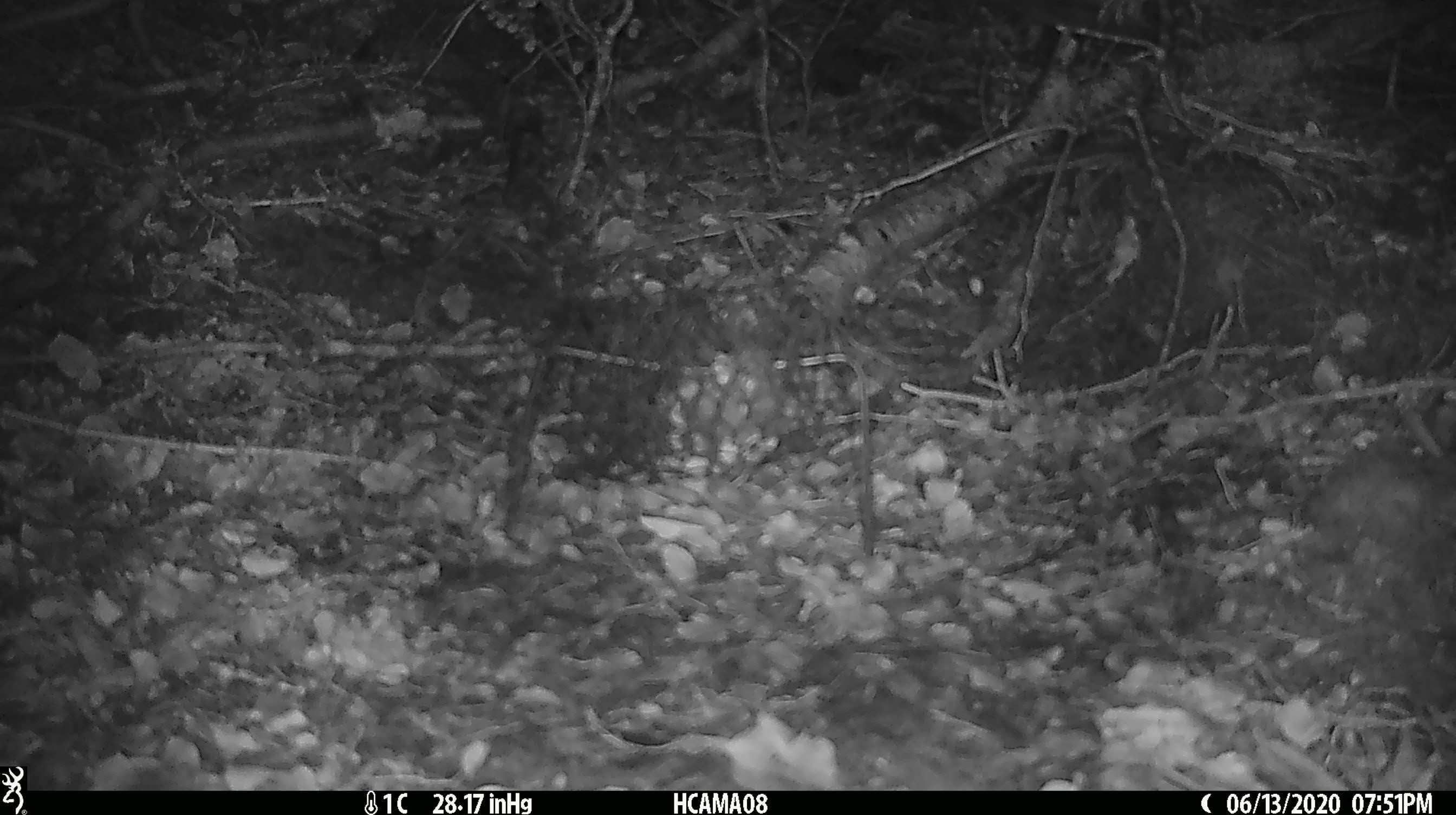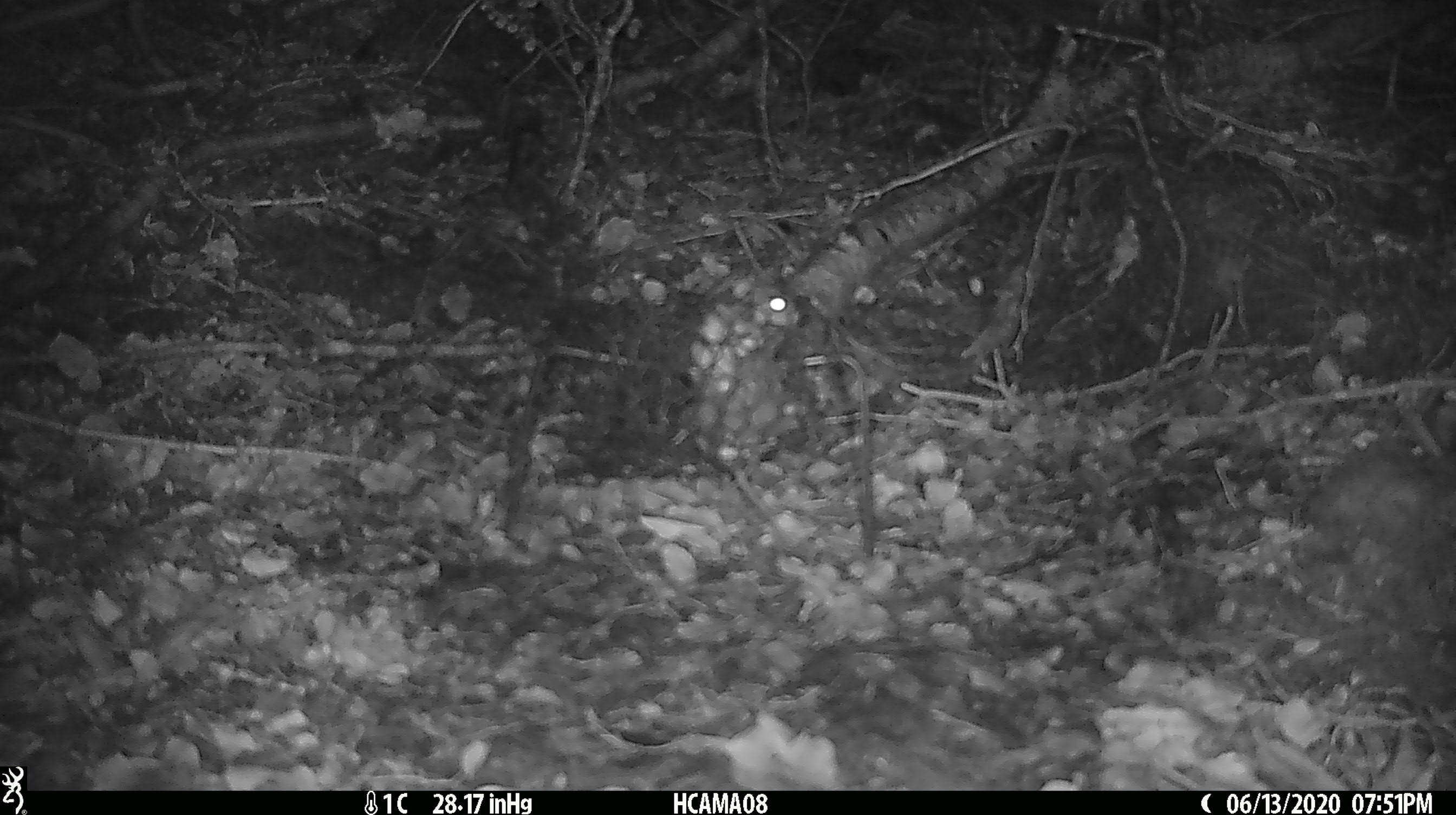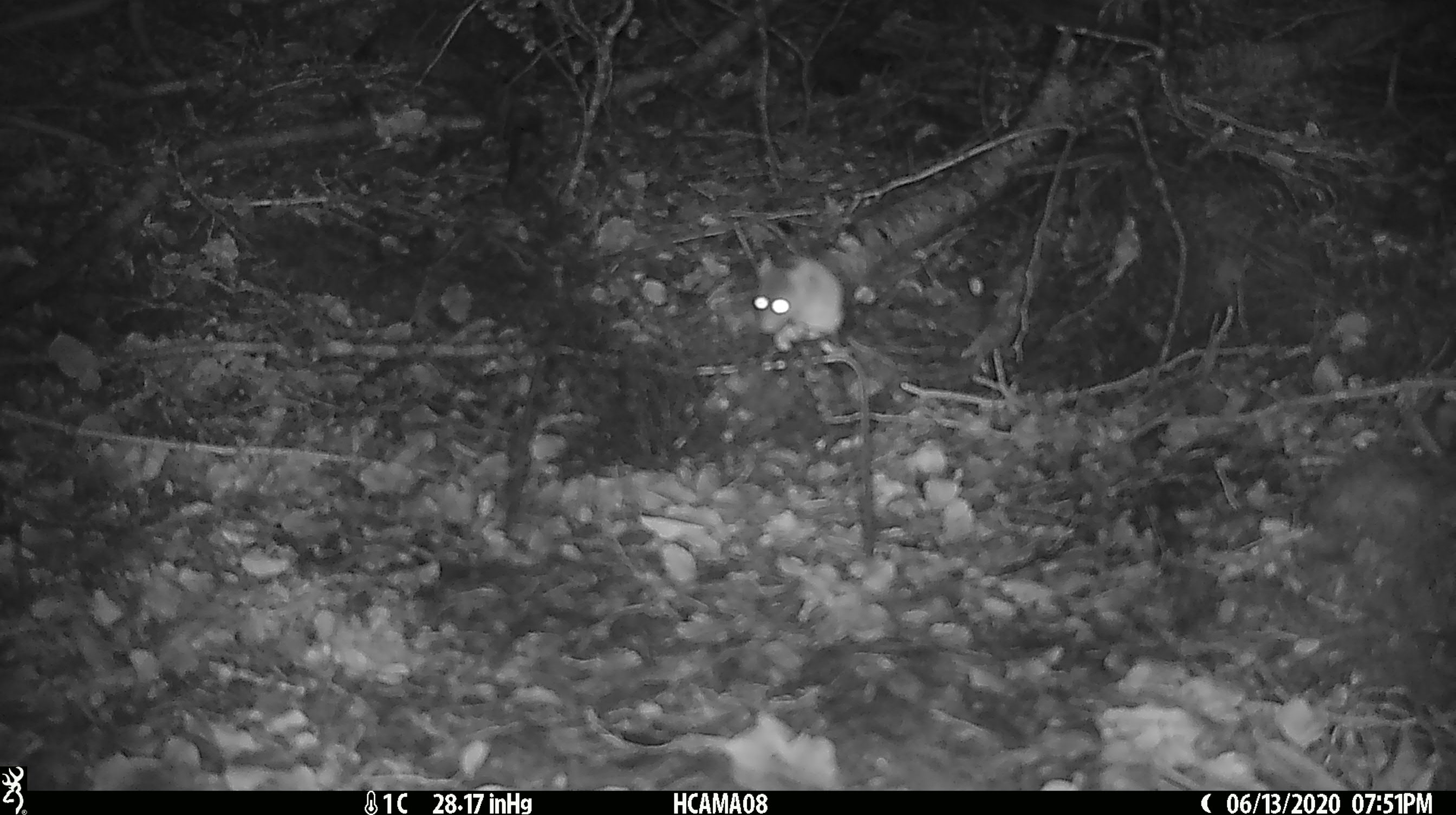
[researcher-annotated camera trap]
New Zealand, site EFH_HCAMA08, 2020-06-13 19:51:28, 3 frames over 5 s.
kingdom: Animalia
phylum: Chordata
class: Mammalia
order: Rodentia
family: Muridae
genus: Mus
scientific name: Mus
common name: mouse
Mouse (Mus).